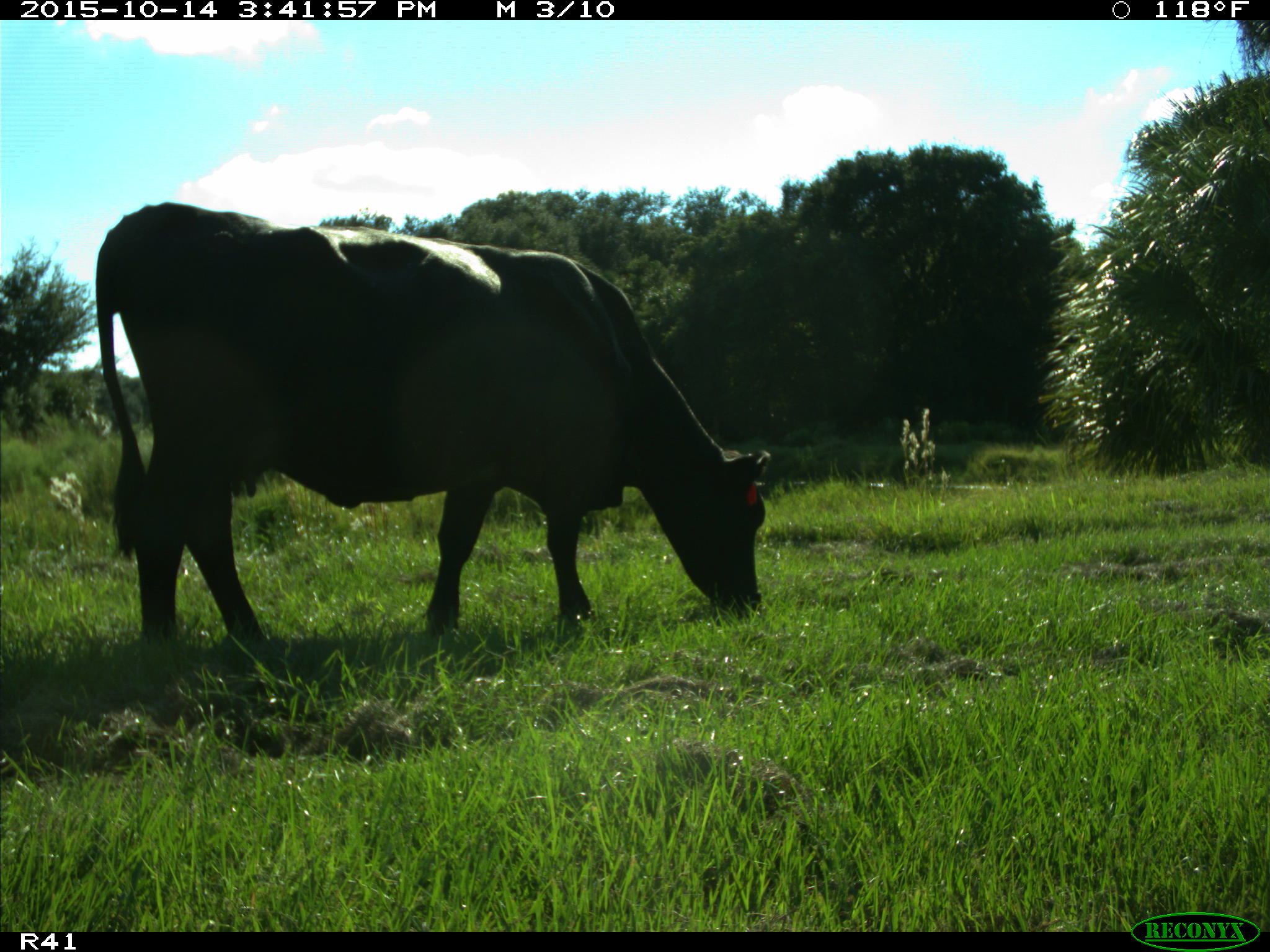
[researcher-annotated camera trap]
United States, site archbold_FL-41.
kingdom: Animalia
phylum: Chordata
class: Mammalia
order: Artiodactyla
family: Bovidae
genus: Bos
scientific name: Bos taurus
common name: domestic cow